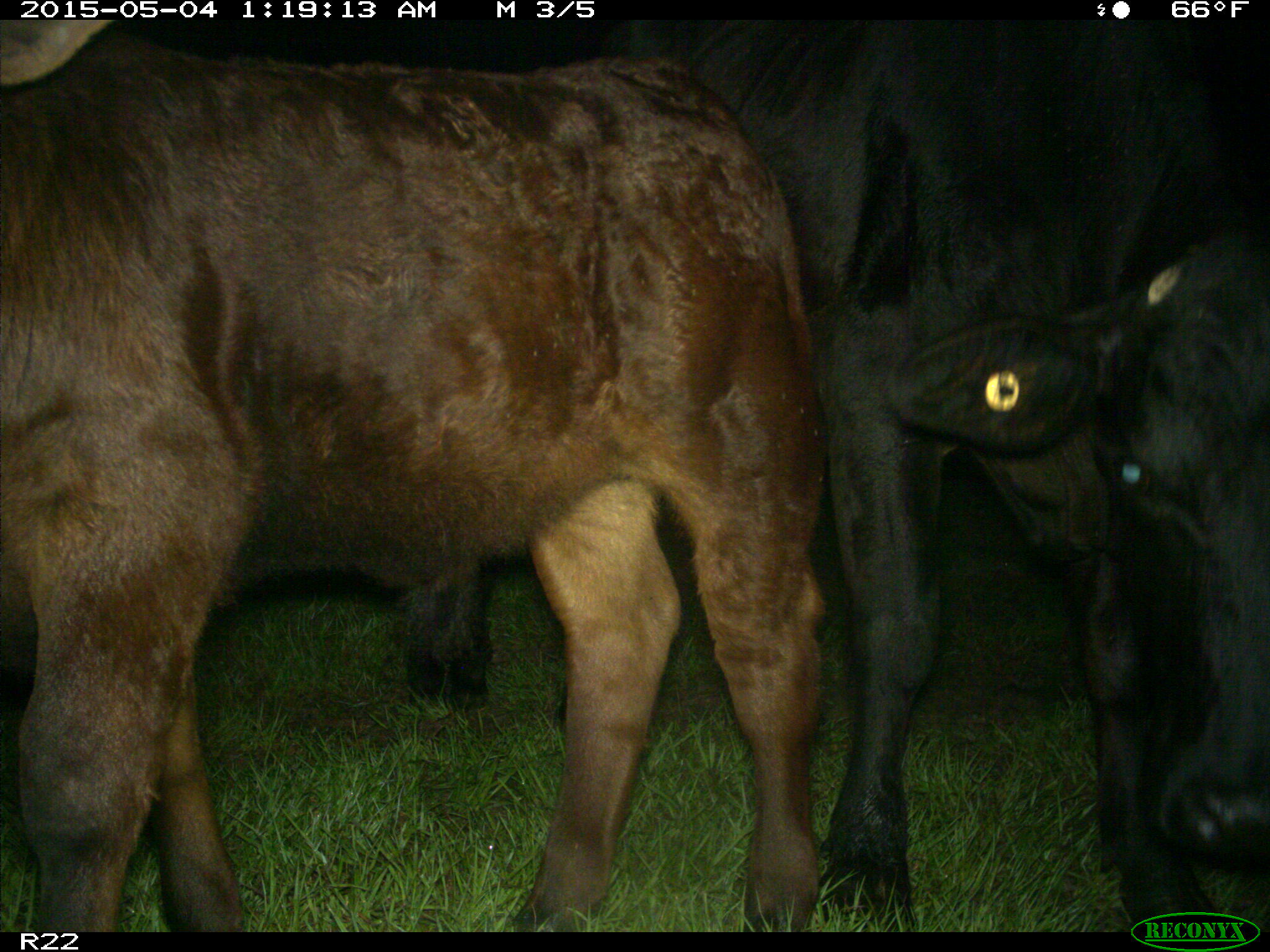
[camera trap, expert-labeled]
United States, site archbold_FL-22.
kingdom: Animalia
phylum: Chordata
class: Mammalia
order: Artiodactyla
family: Bovidae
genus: Bos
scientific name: Bos taurus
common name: domestic cow